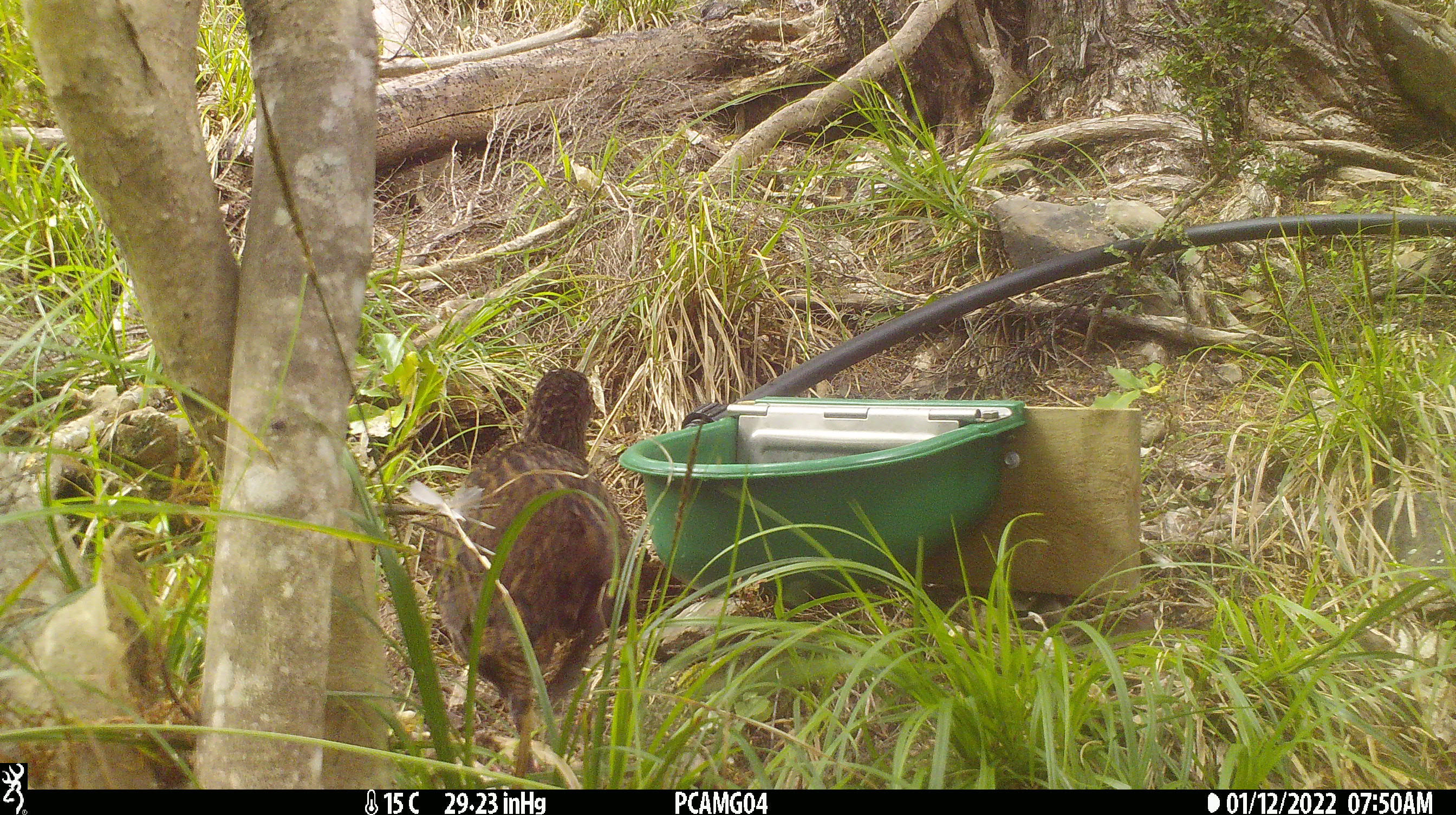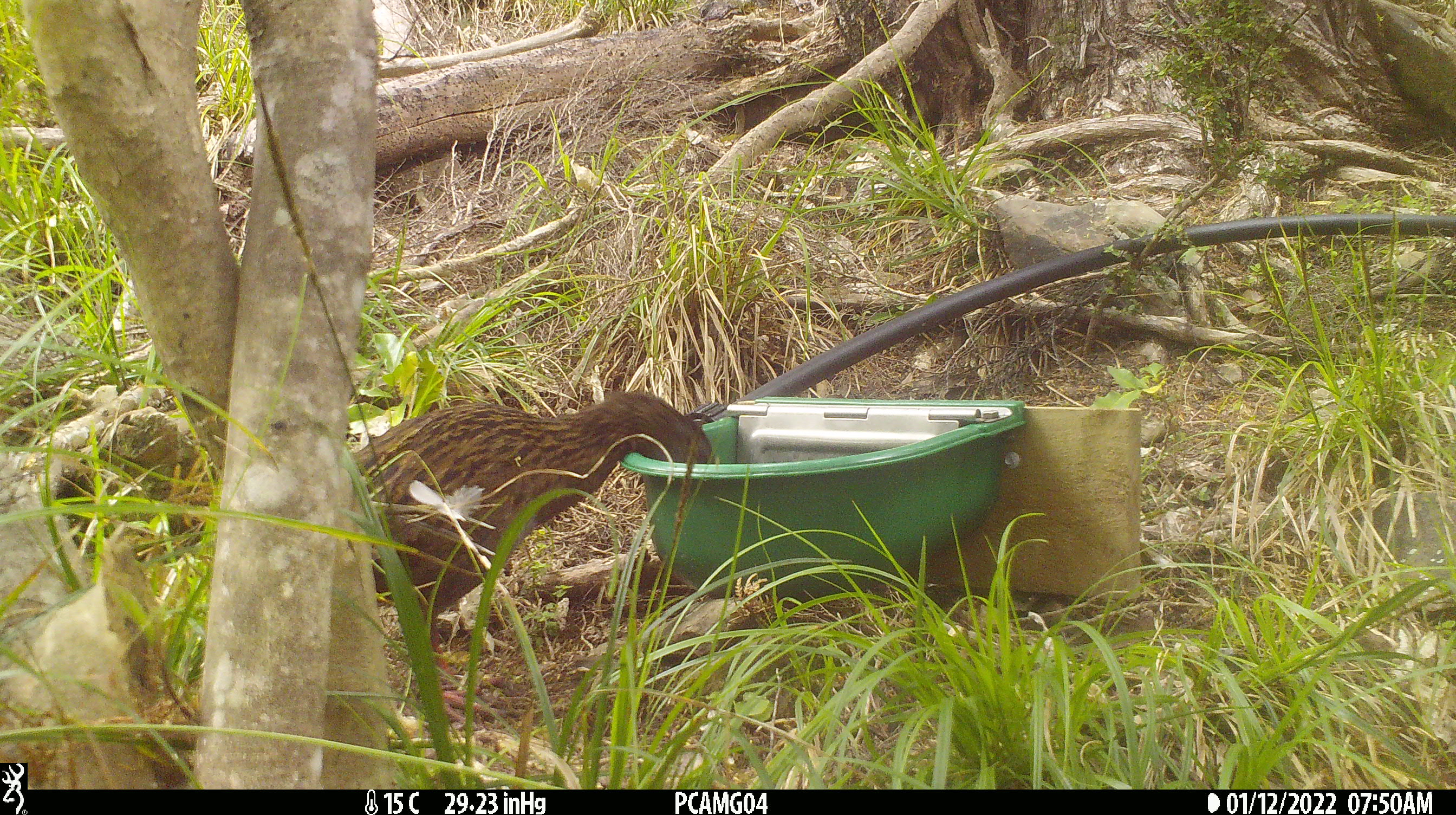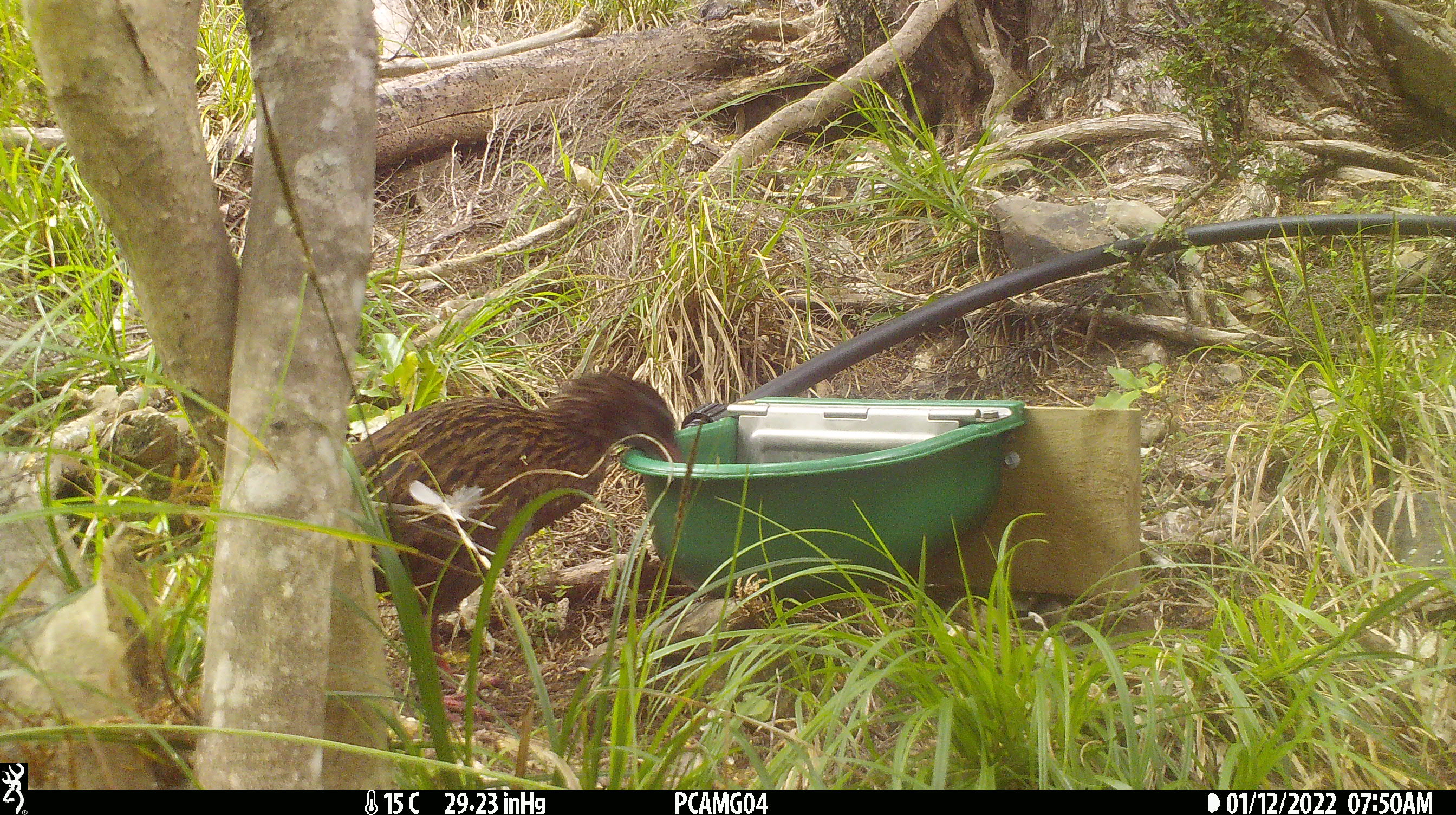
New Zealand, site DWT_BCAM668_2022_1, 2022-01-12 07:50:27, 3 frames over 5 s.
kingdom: Animalia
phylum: Chordata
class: Aves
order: Gruiformes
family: Rallidae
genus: Gallirallus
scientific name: Gallirallus australis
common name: weka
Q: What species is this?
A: Weka (Gallirallus australis).